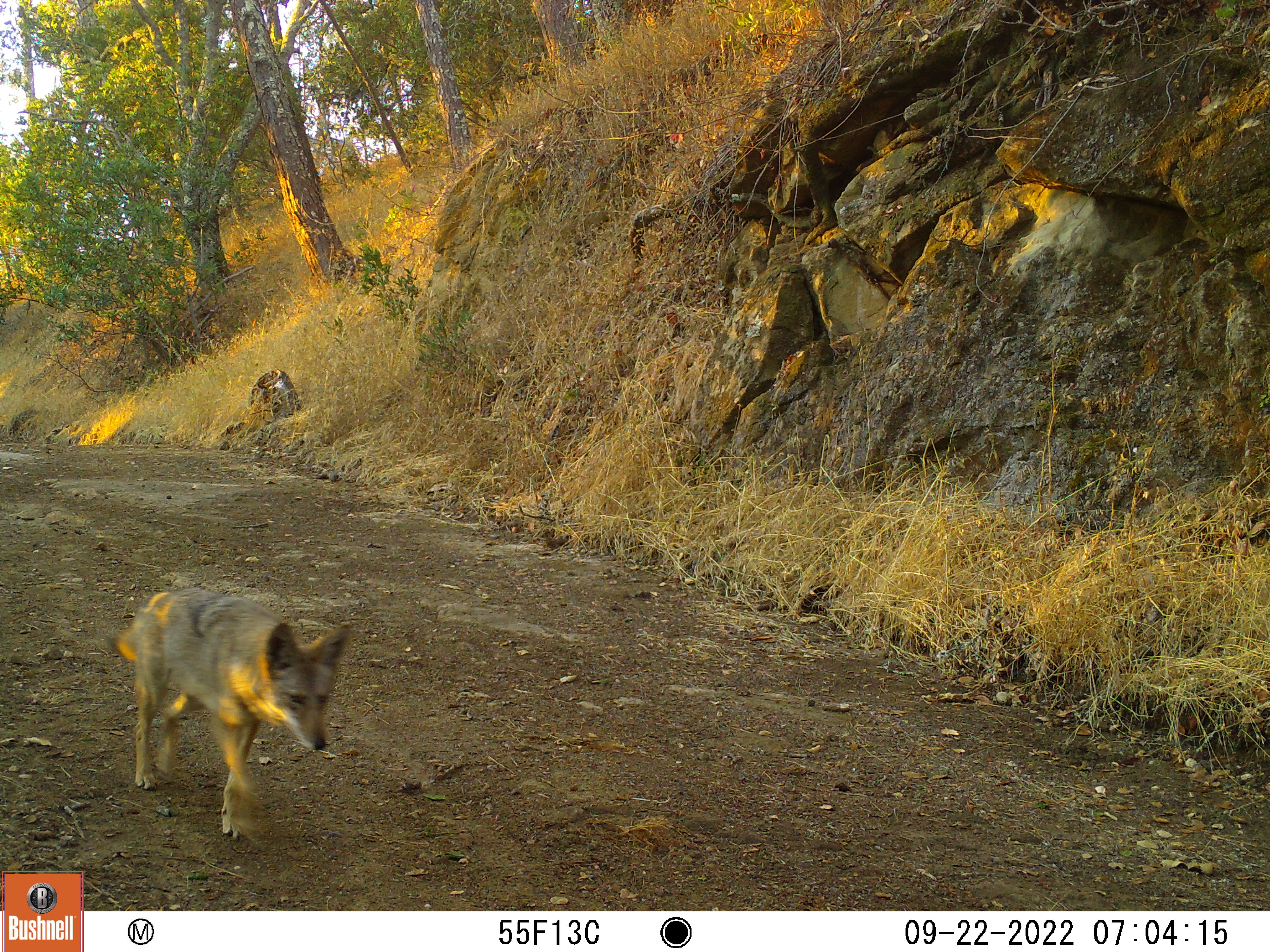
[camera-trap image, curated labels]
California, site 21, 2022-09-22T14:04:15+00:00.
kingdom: Animalia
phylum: Chordata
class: Mammalia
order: Carnivora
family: Canidae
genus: Canis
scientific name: Canis latrans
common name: coyote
Coyote (Canis latrans).